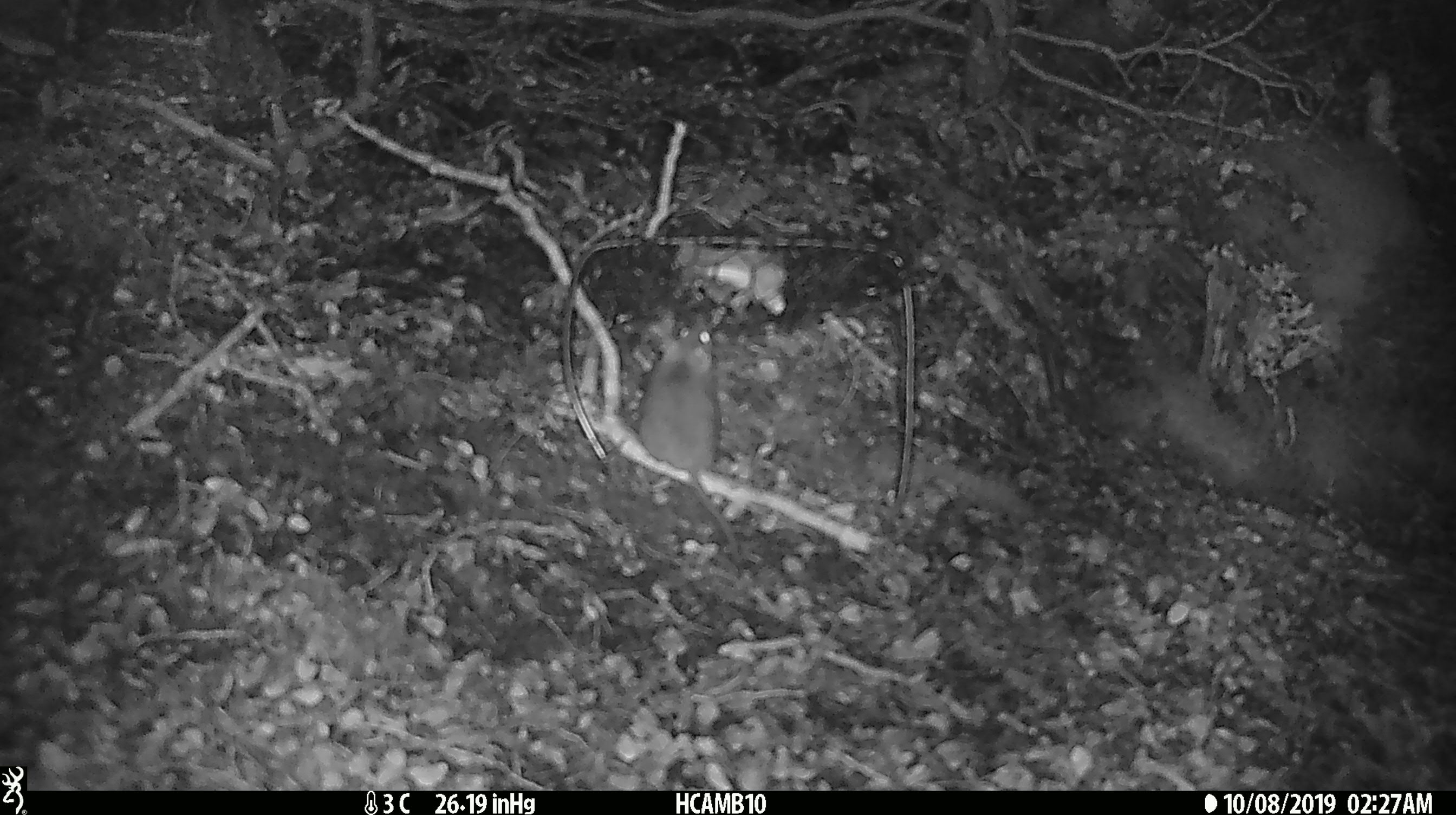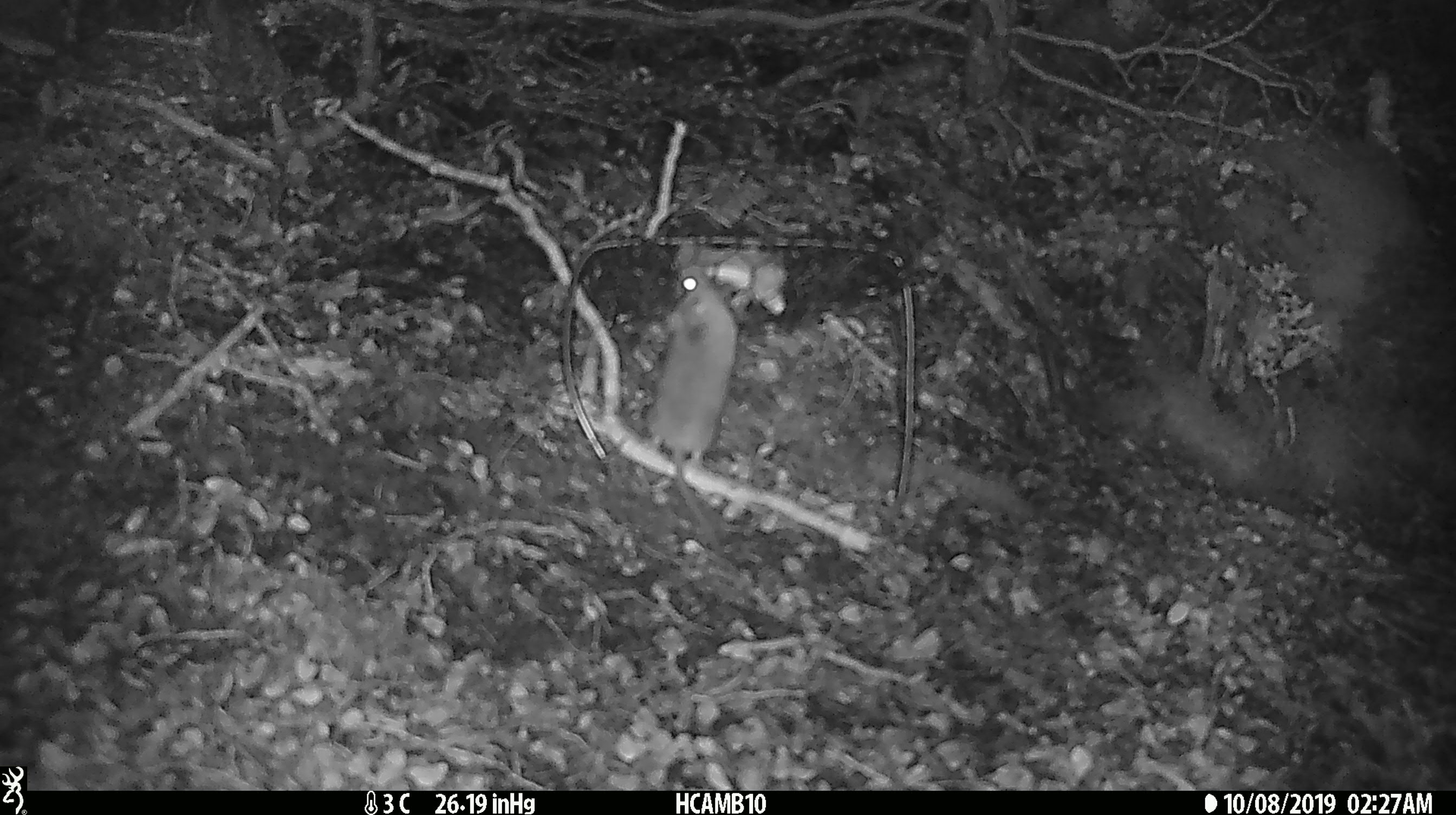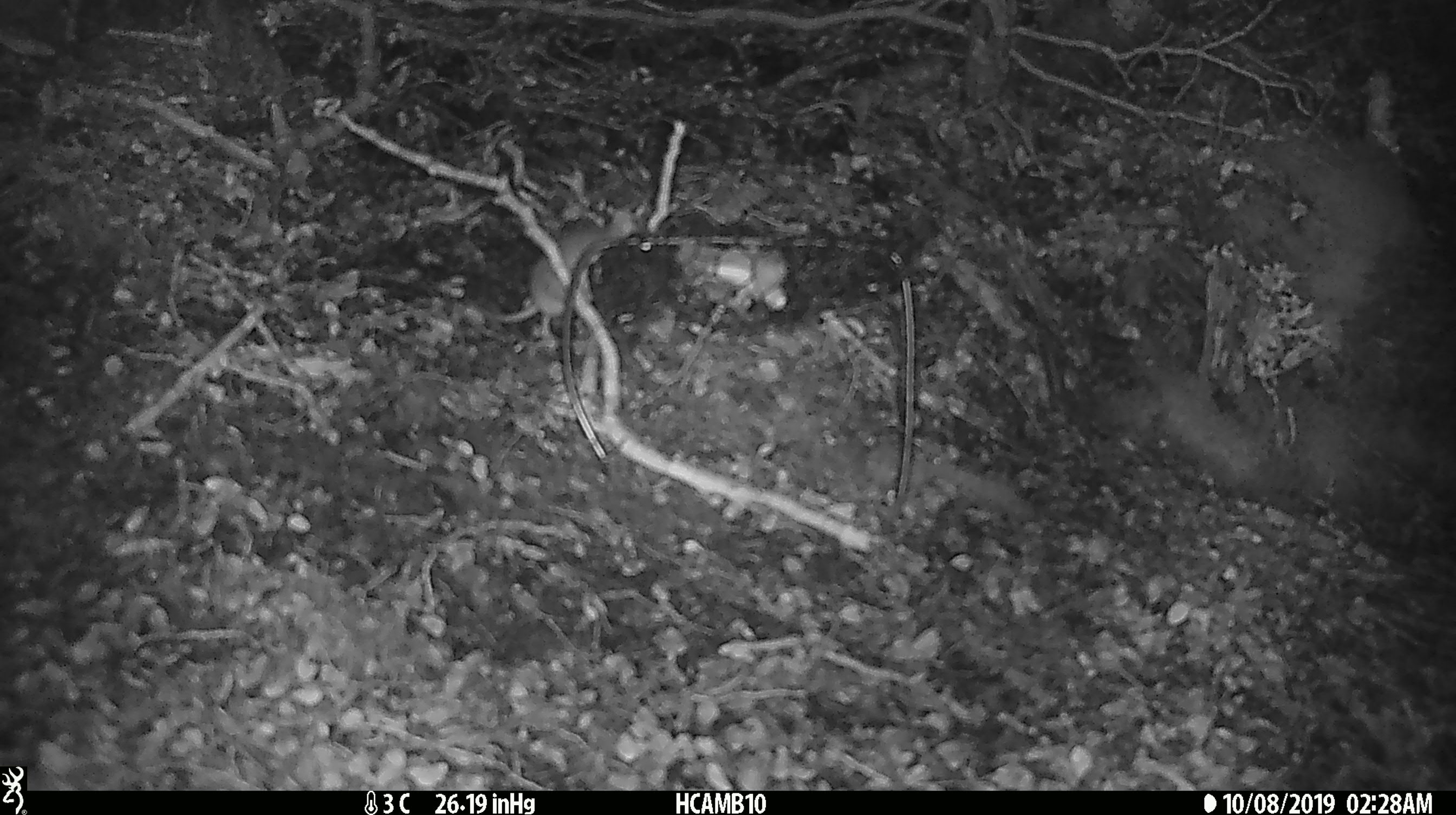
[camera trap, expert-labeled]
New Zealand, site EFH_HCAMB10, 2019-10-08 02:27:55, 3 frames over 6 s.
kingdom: Animalia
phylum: Chordata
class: Mammalia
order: Rodentia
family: Muridae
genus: Mus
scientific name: Mus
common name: mouse